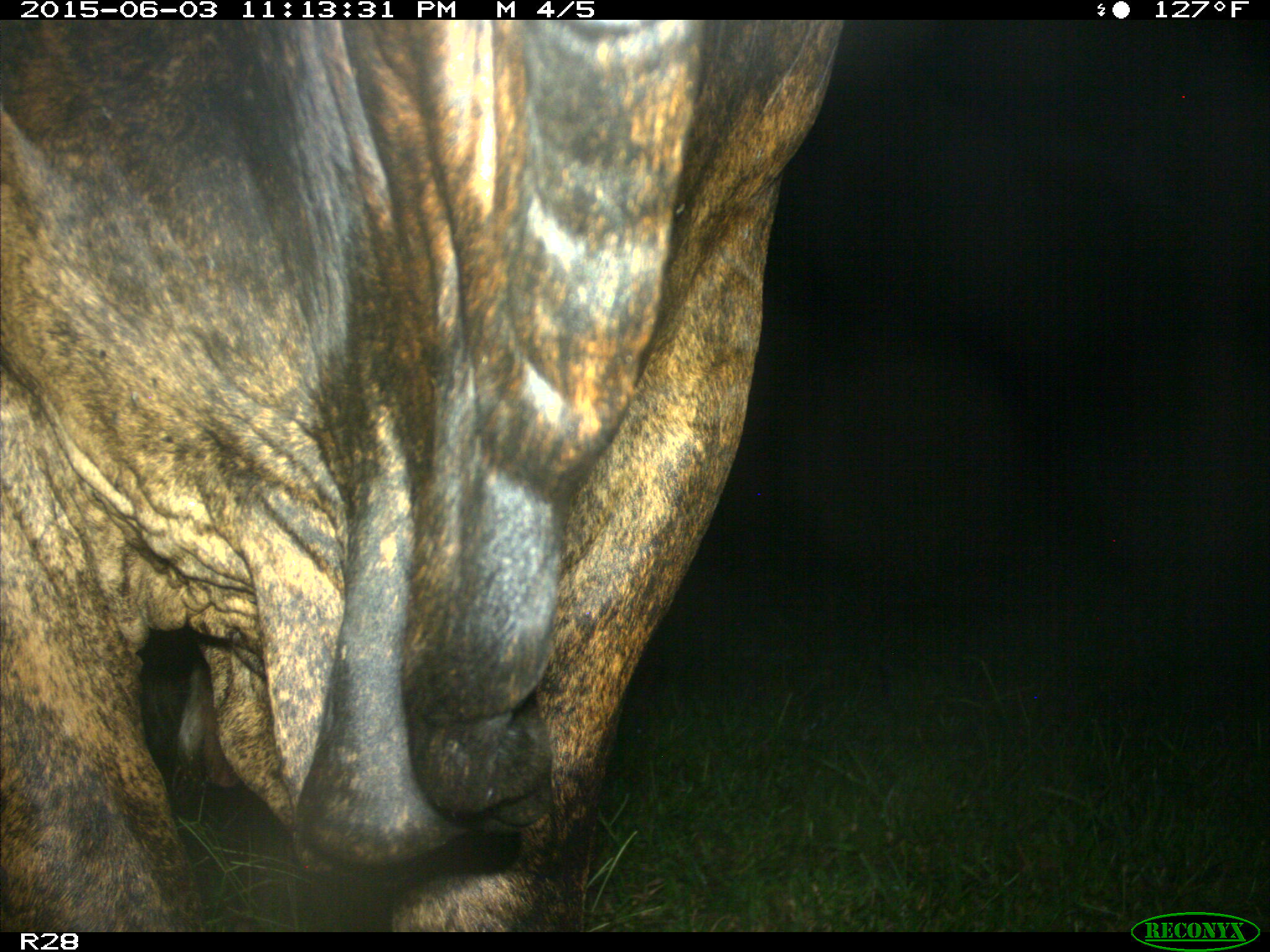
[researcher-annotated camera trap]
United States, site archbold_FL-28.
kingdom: Animalia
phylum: Chordata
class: Mammalia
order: Artiodactyla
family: Bovidae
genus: Bos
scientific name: Bos taurus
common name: domestic cow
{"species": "Bos taurus (domestic cow)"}